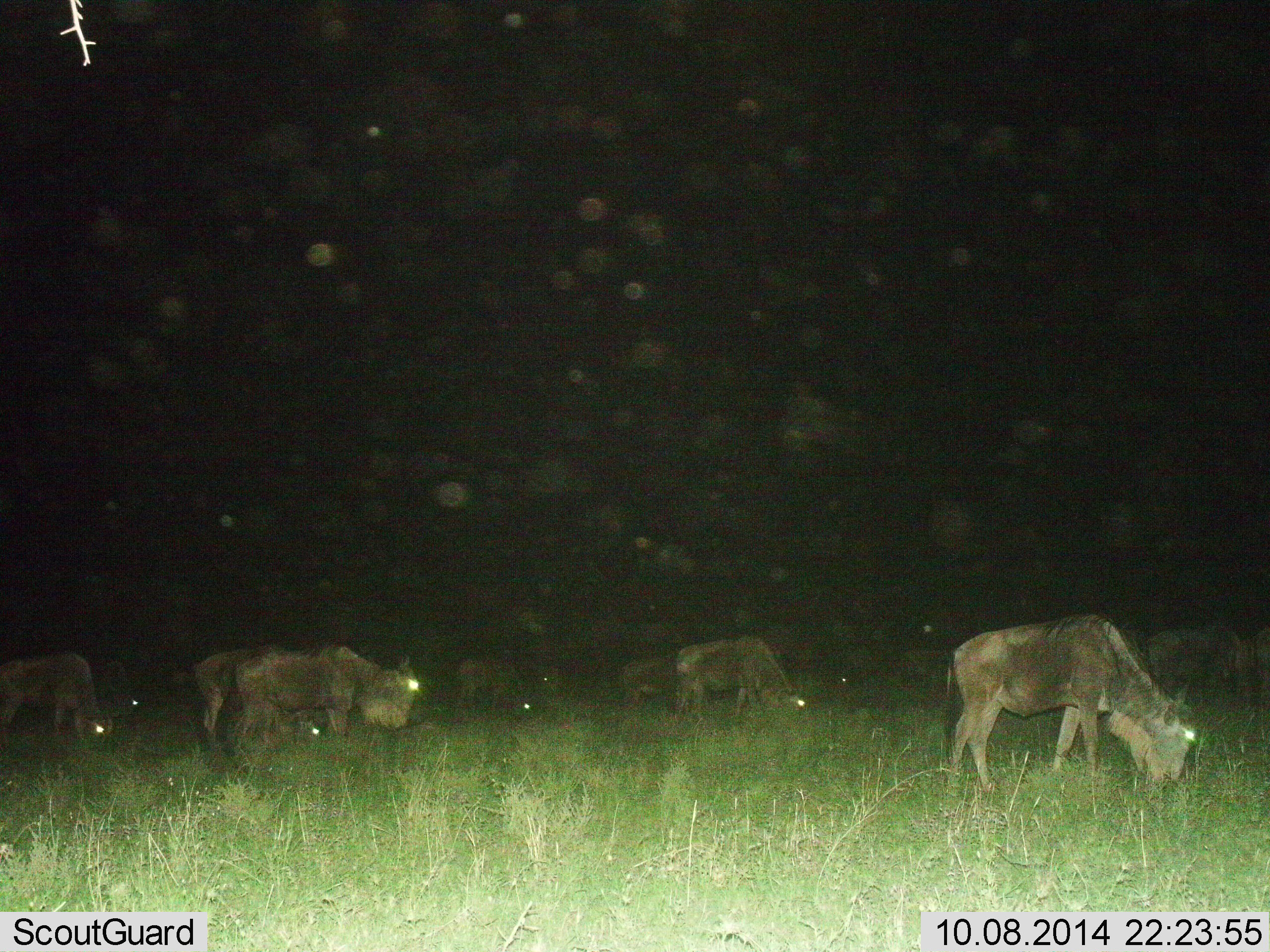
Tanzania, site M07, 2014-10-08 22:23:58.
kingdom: Animalia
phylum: Chordata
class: Mammalia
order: Artiodactyla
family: Bovidae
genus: Connochaetes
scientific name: Connochaetes taurinus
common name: blue wildebeest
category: wildebeest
Wildebeest (blue wildebeest) (Connochaetes taurinus), count 9. Behavior (volunteer vote fractions): standing 30%, resting 10%, moving 10%, interacting 0%. Young present (vote fraction): 0%. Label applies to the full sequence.